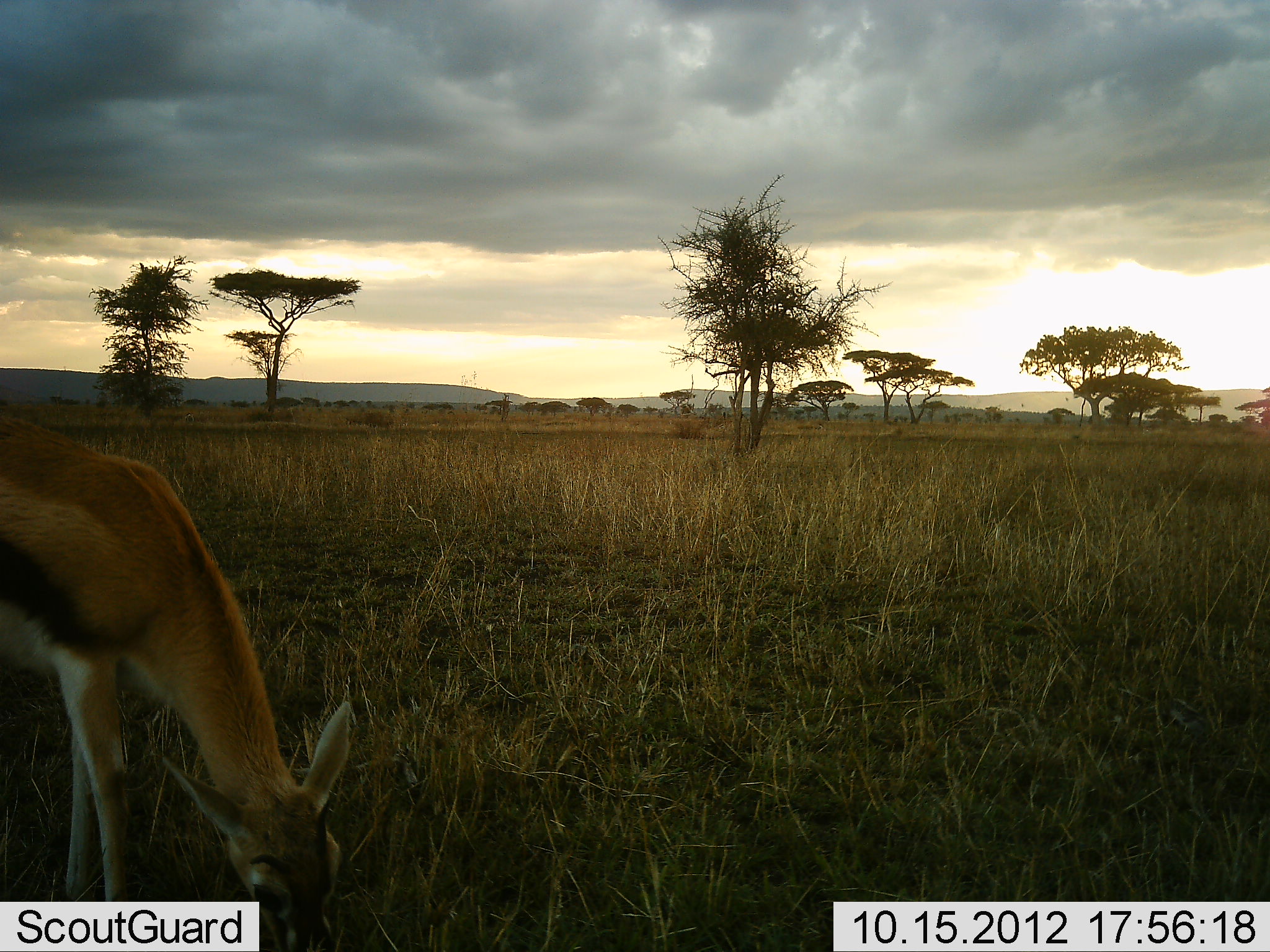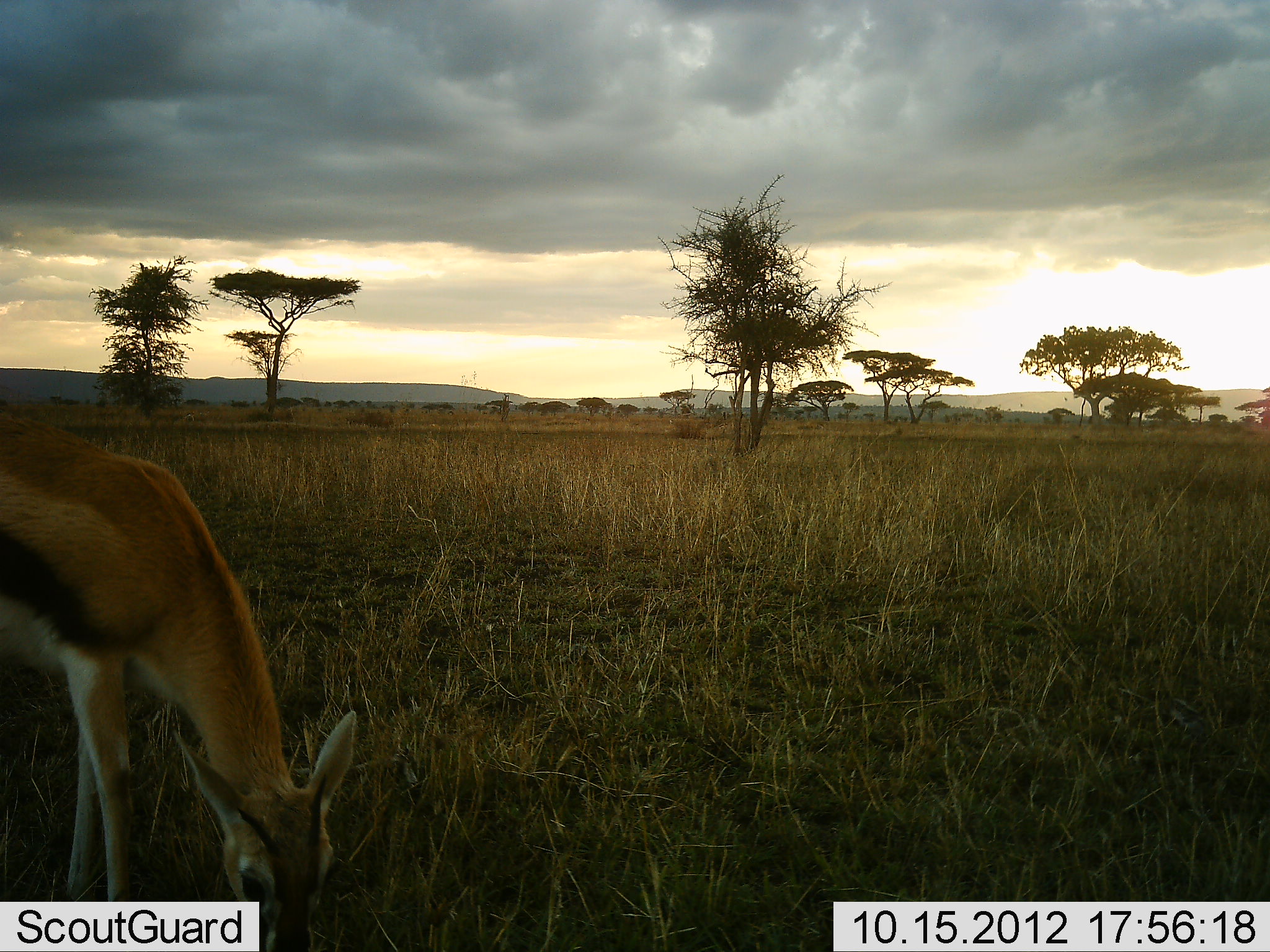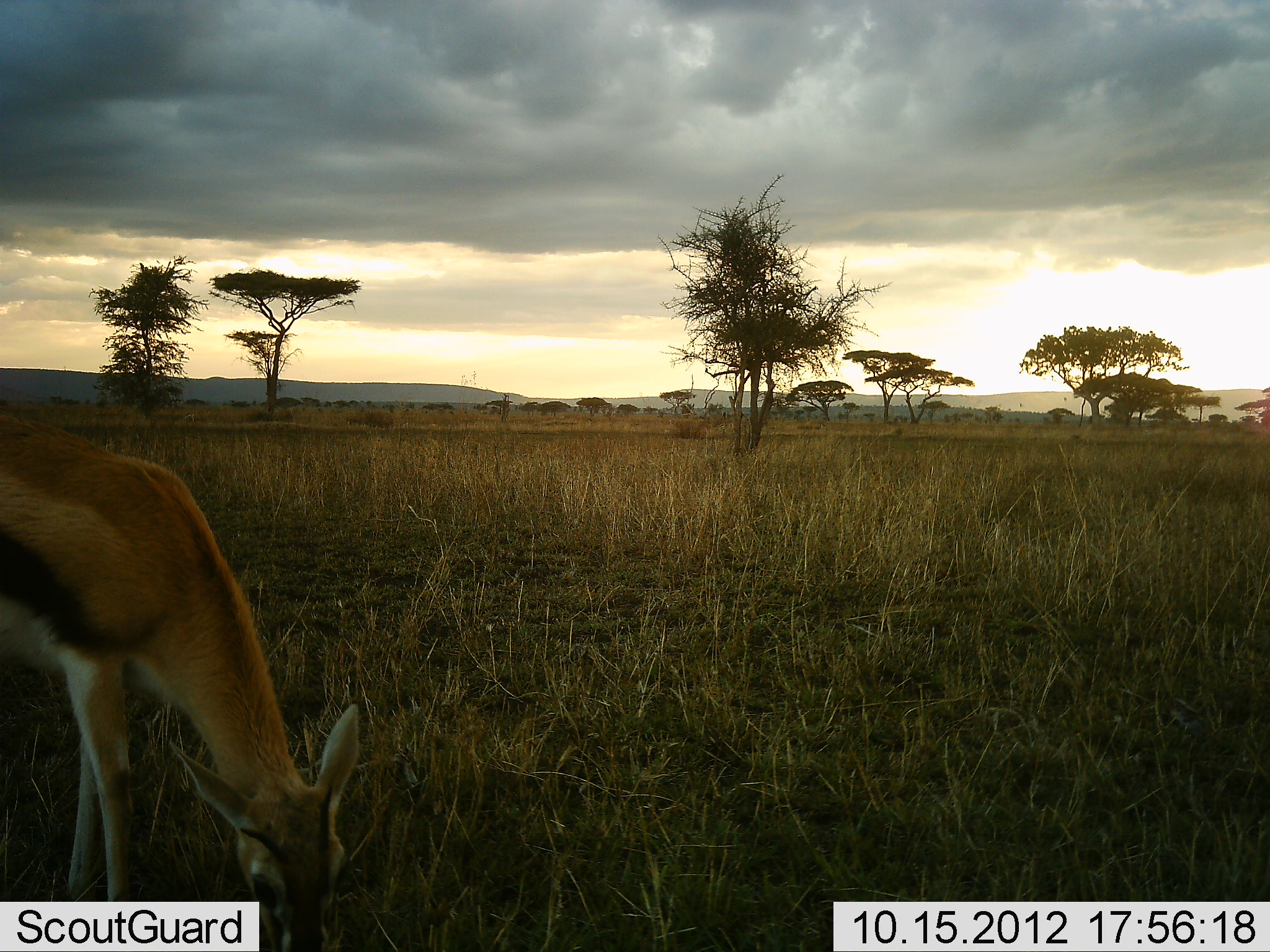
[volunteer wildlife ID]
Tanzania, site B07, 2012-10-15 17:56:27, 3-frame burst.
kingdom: Animalia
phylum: Chordata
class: Mammalia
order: Artiodactyla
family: Bovidae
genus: Eudorcas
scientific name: Eudorcas thomsonii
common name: thomson's gazelle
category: gazellethomsons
Gazellethomsons (thomson's gazelle) (Eudorcas thomsonii), count 1. Behavior (volunteer vote fractions): standing 0%, resting 0%, moving 0%, interacting 0%. Young present (vote fraction): 20%. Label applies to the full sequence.